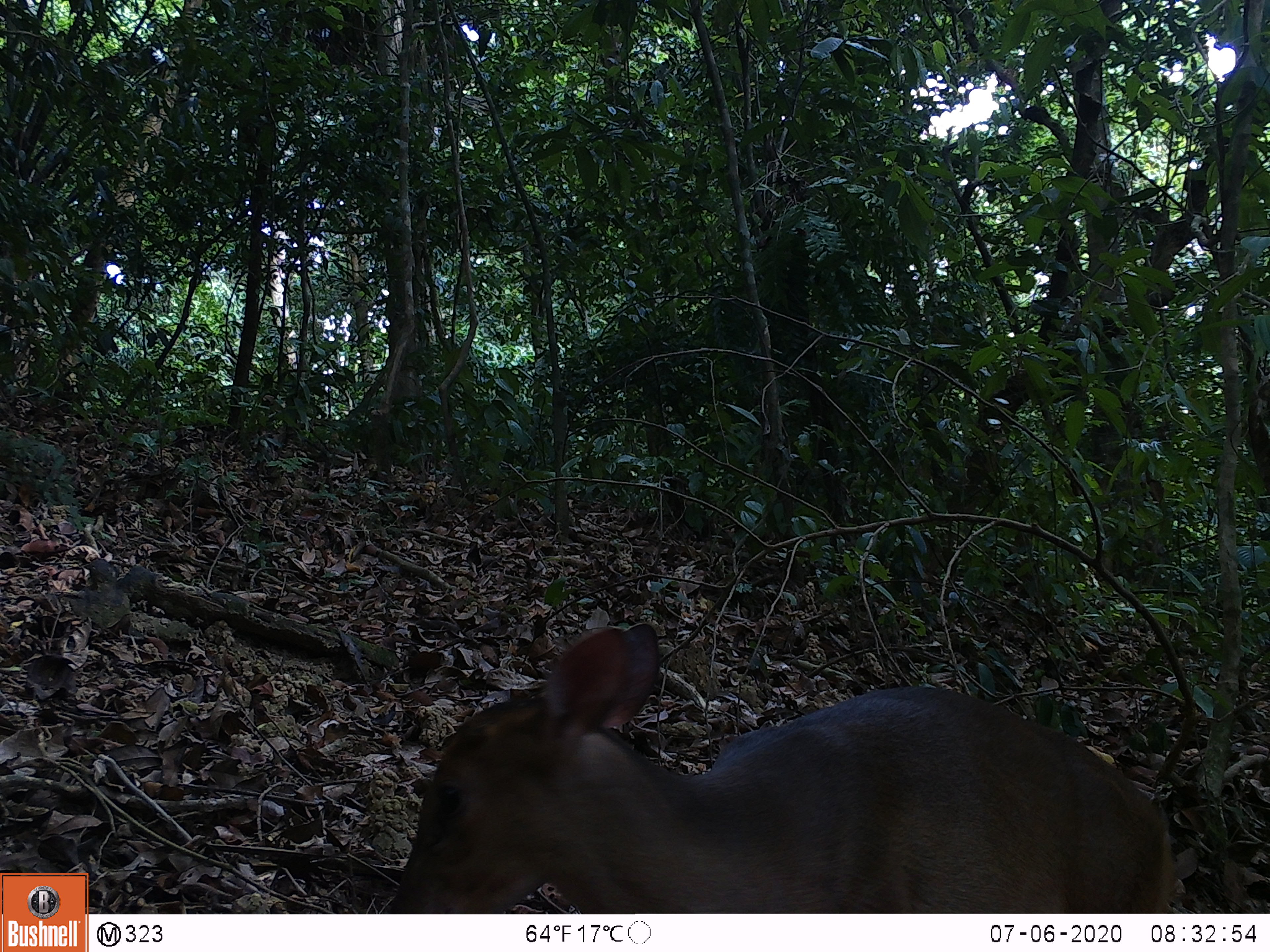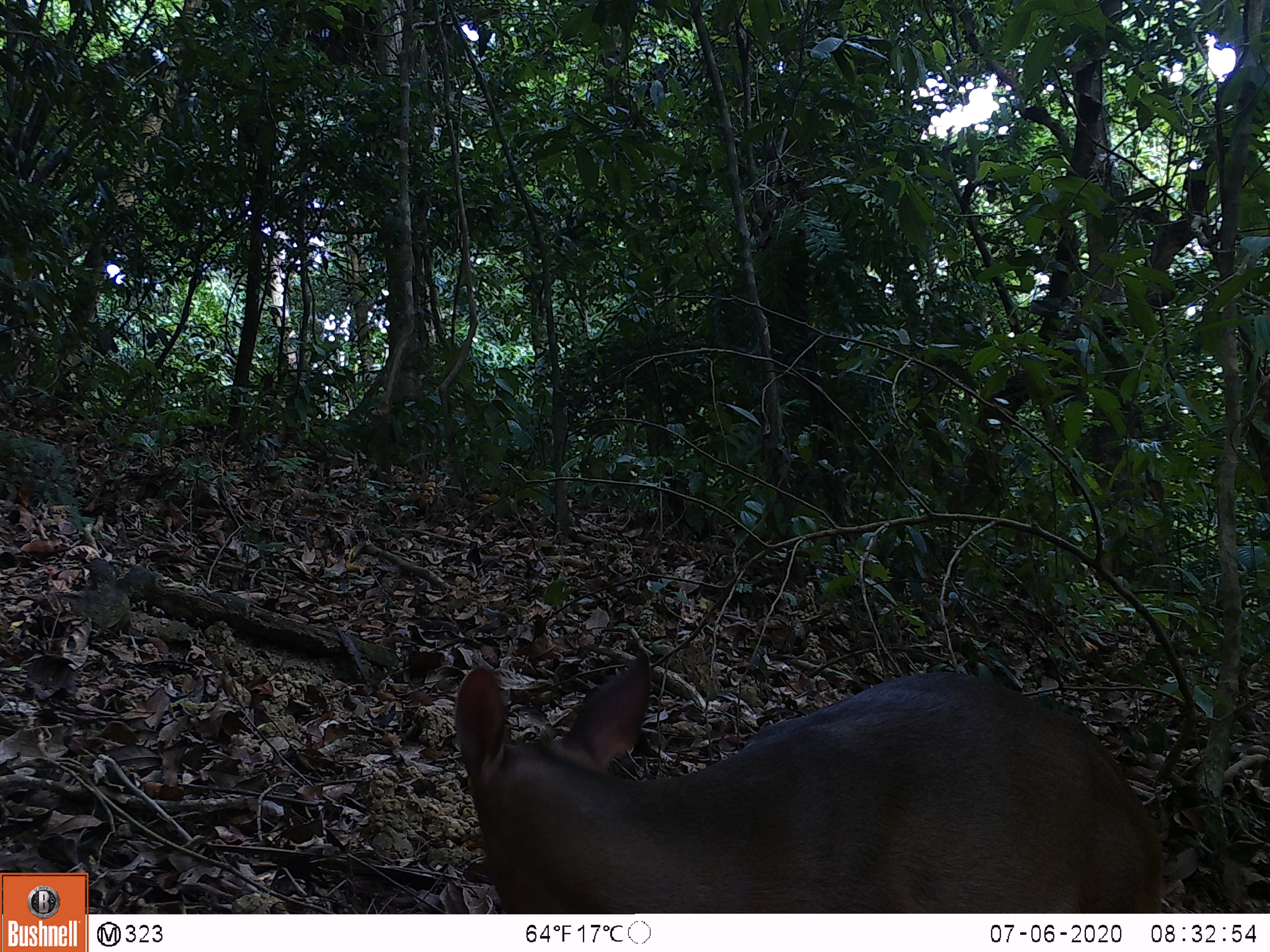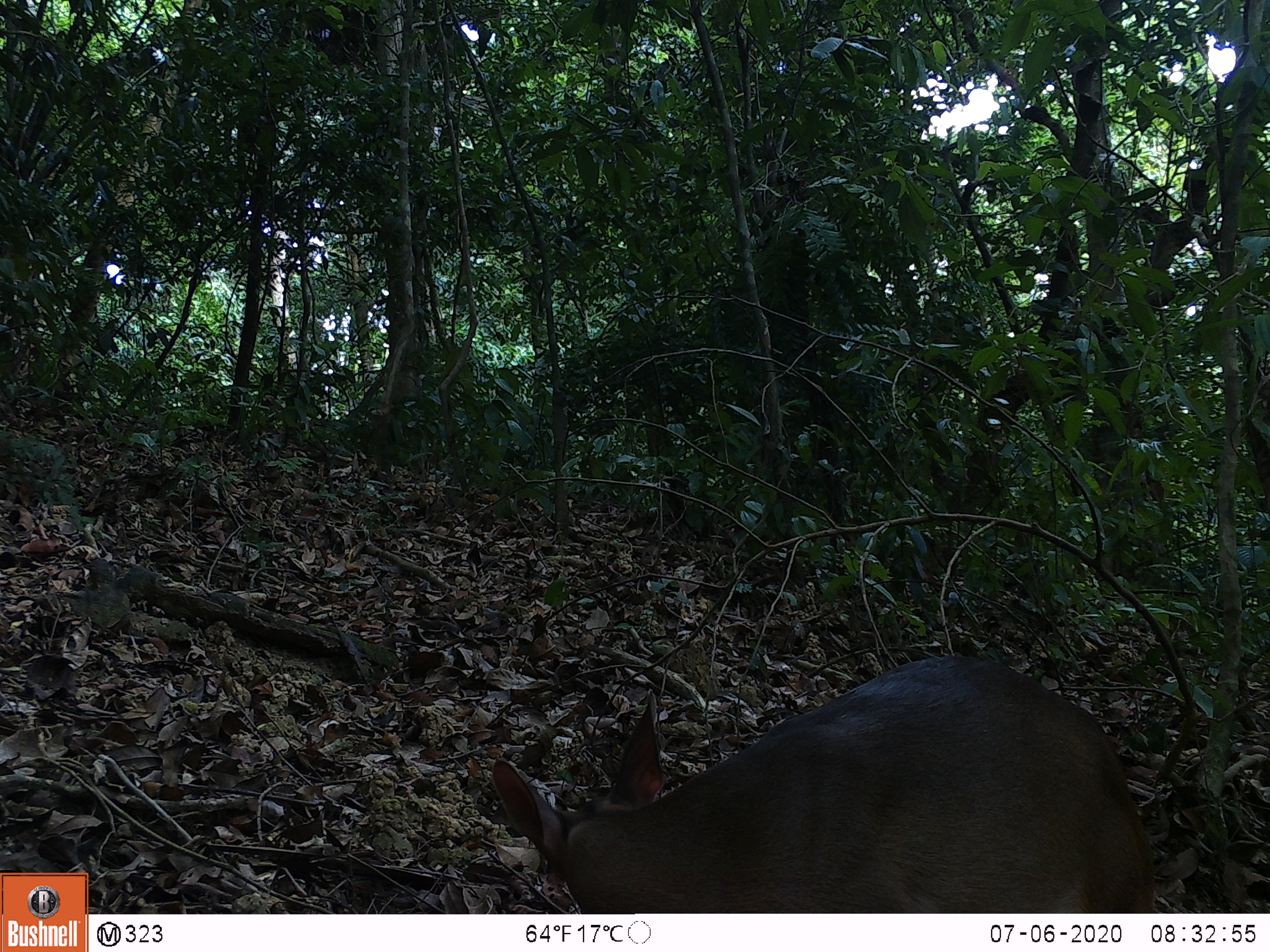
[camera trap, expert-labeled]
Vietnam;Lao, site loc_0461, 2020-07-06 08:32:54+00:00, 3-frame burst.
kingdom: Animalia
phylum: Chordata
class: Mammalia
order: Artiodactyla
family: Cervidae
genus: Muntiacus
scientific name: Muntiacus vuquangensis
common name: large-antlered muntjac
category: large antlered muntjac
Large antlered muntjac (large-antlered muntjac) (Muntiacus vuquangensis). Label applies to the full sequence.